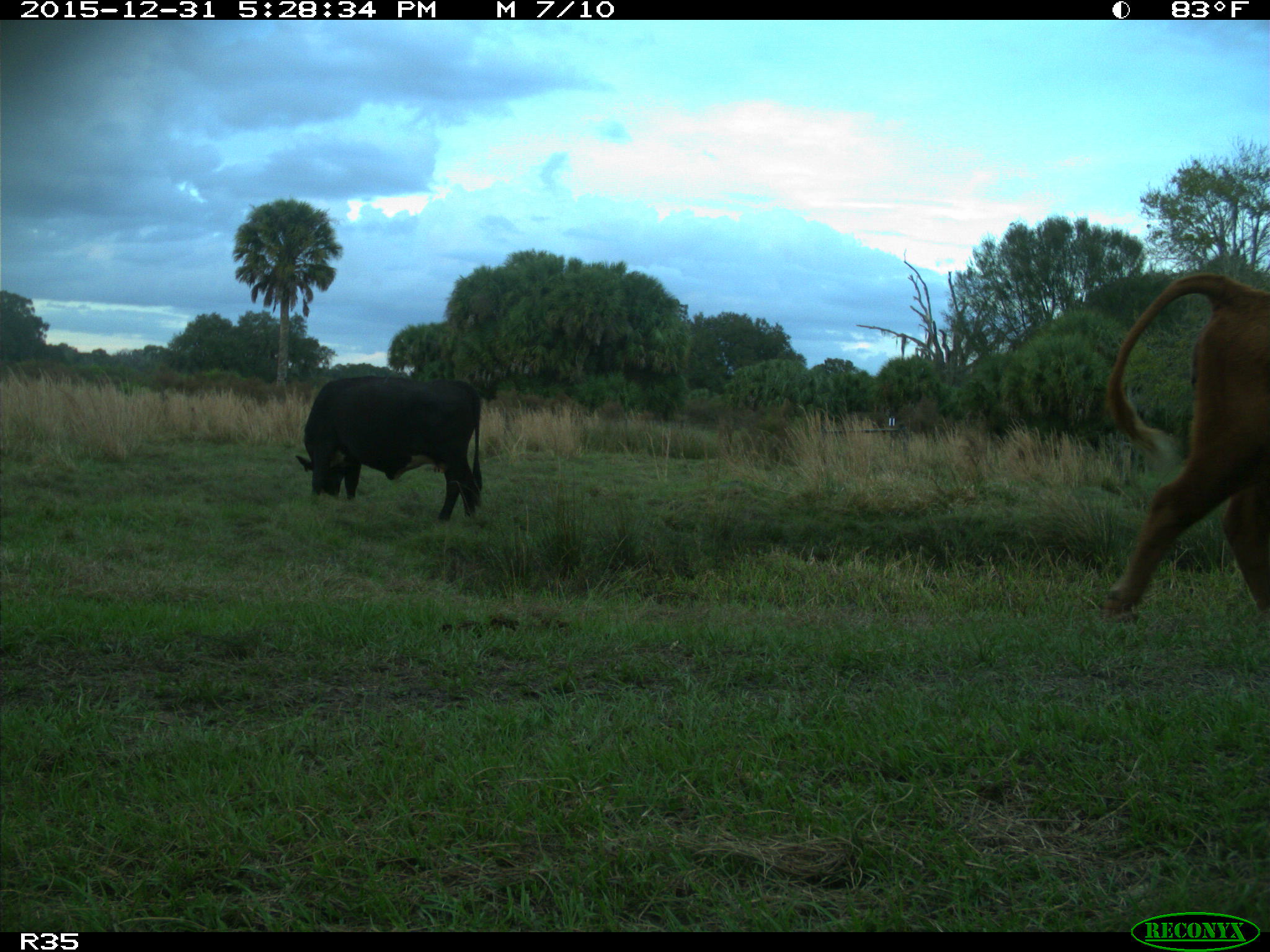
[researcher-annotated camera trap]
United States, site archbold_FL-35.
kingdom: Animalia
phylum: Chordata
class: Mammalia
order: Artiodactyla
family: Bovidae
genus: Bos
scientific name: Bos taurus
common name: domestic cow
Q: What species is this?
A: Bos taurus (domestic cow).